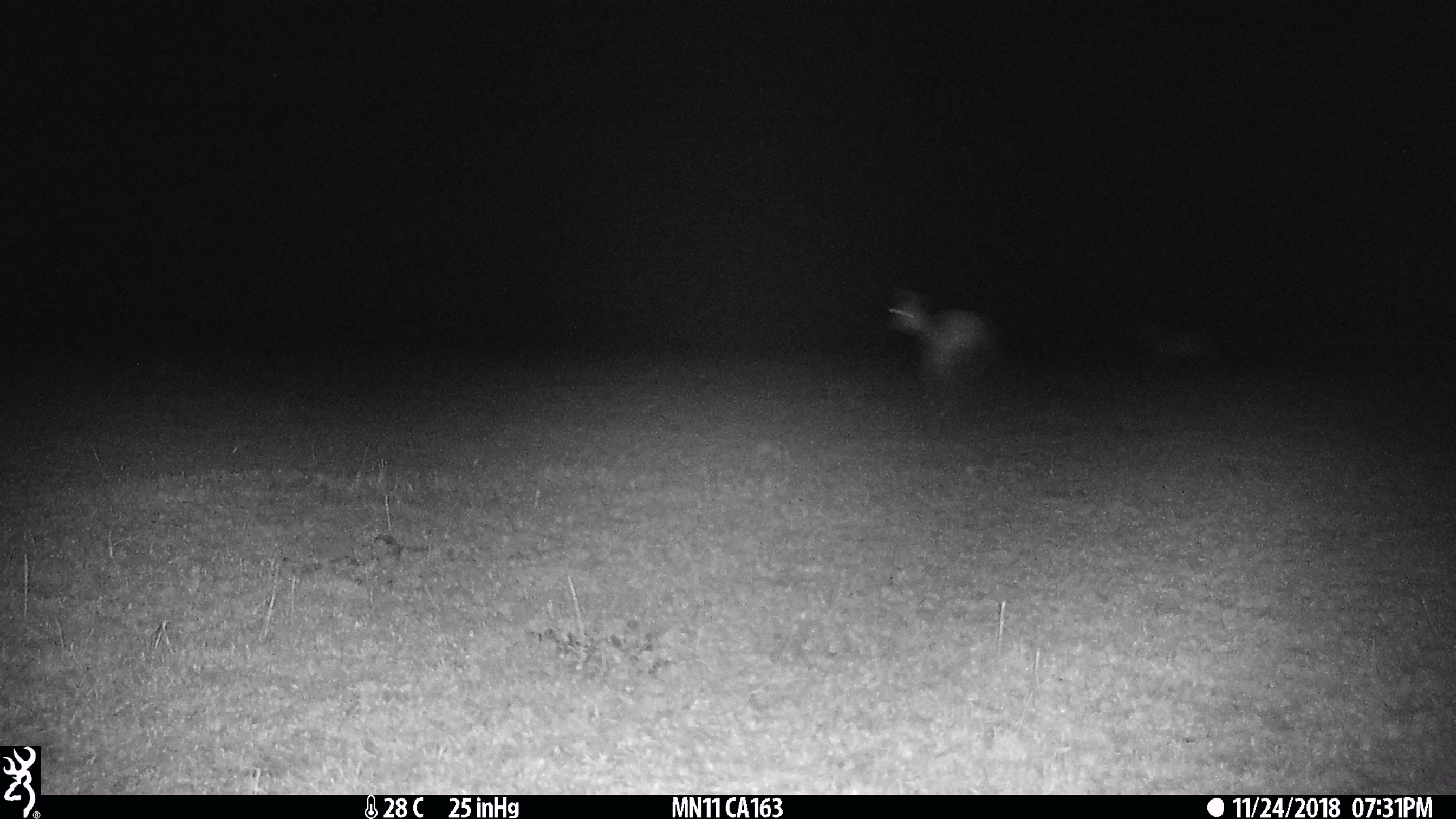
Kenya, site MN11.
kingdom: Animalia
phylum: Chordata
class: Mammalia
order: Artiodactyla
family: Bovidae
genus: Aepyceros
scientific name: Aepyceros melampus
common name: impala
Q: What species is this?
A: Impala (Aepyceros melampus).